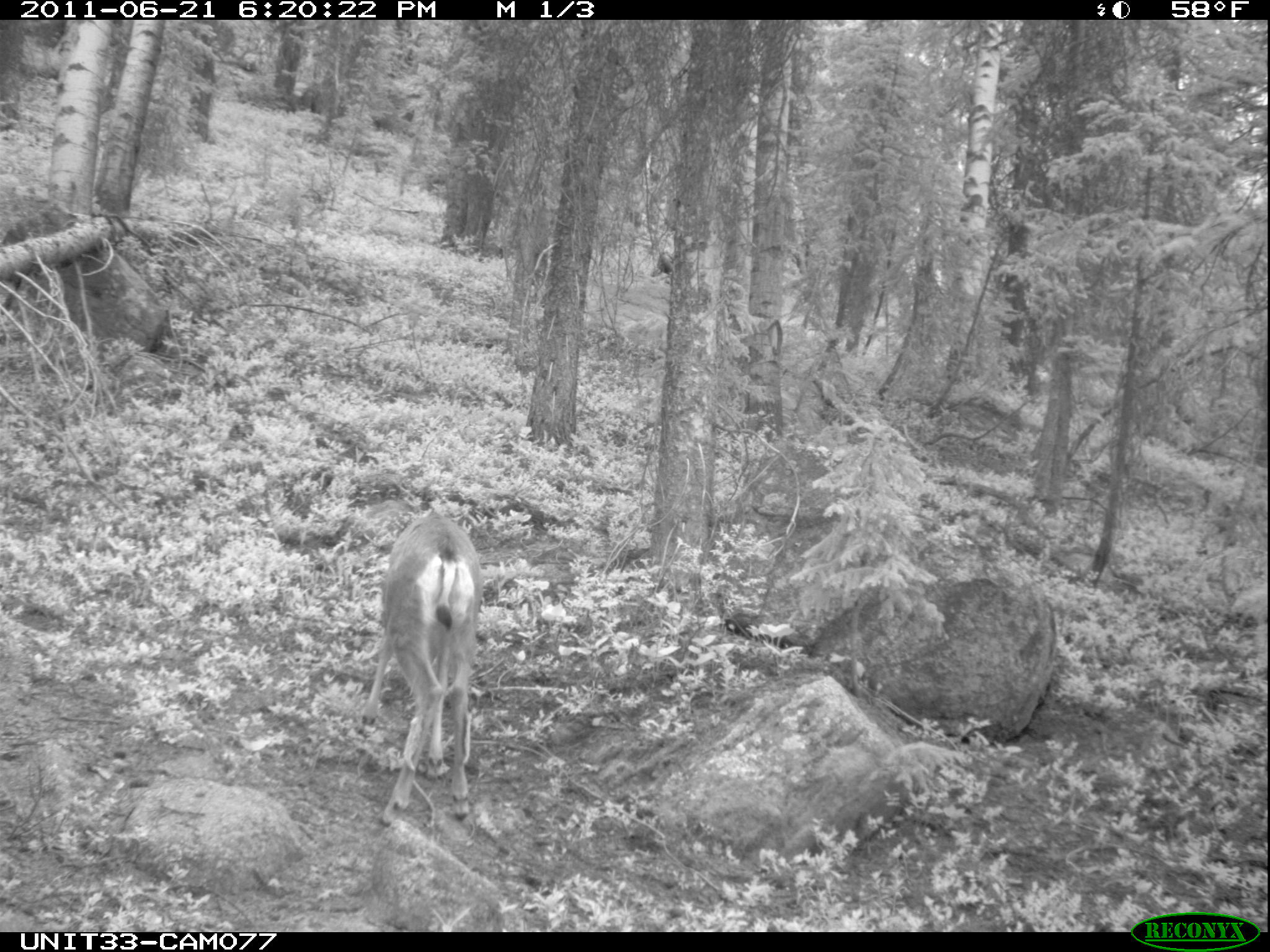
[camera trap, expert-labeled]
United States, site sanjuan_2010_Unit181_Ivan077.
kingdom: Animalia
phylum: Chordata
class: Mammalia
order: Artiodactyla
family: Cervidae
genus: Odocoileus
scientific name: Odocoileus hemionus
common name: mule deer